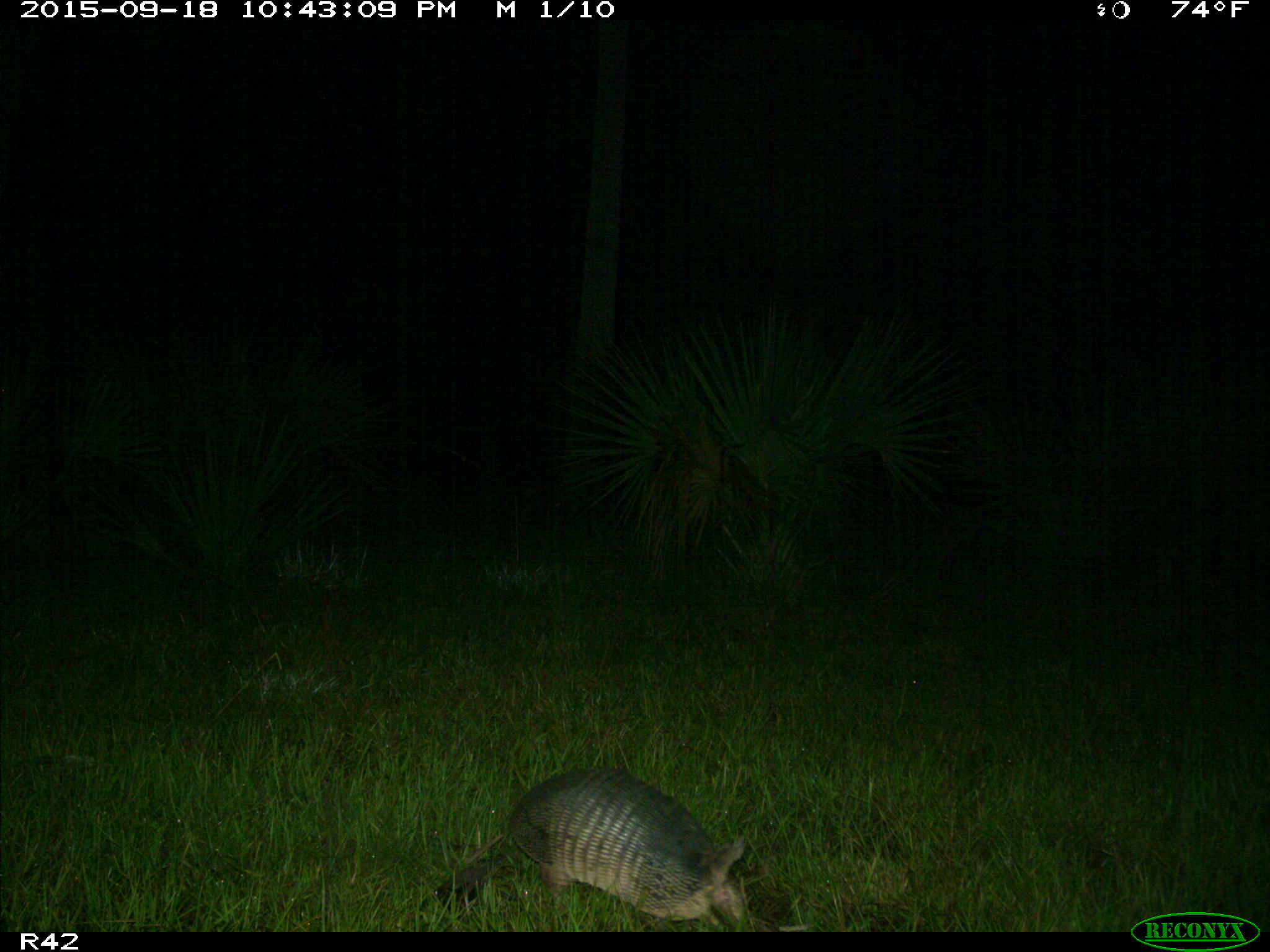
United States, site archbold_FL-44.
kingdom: Animalia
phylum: Chordata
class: Mammalia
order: Cingulata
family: Dasypodidae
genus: Dasypus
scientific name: Dasypus novemcinctus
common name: nine-banded armadillo